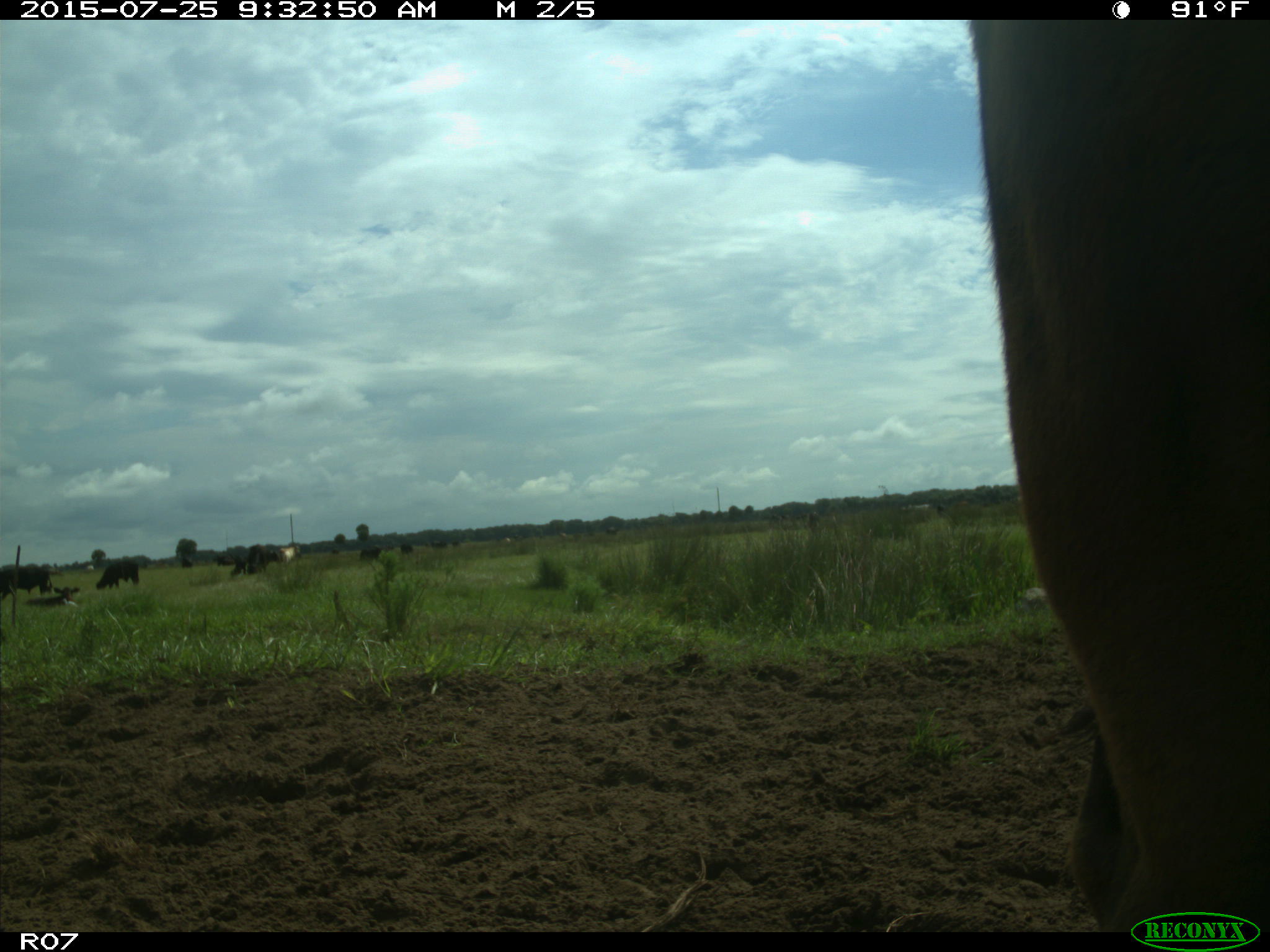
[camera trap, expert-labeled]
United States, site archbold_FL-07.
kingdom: Animalia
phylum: Chordata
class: Mammalia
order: Artiodactyla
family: Bovidae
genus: Bos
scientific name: Bos taurus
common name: domestic cow